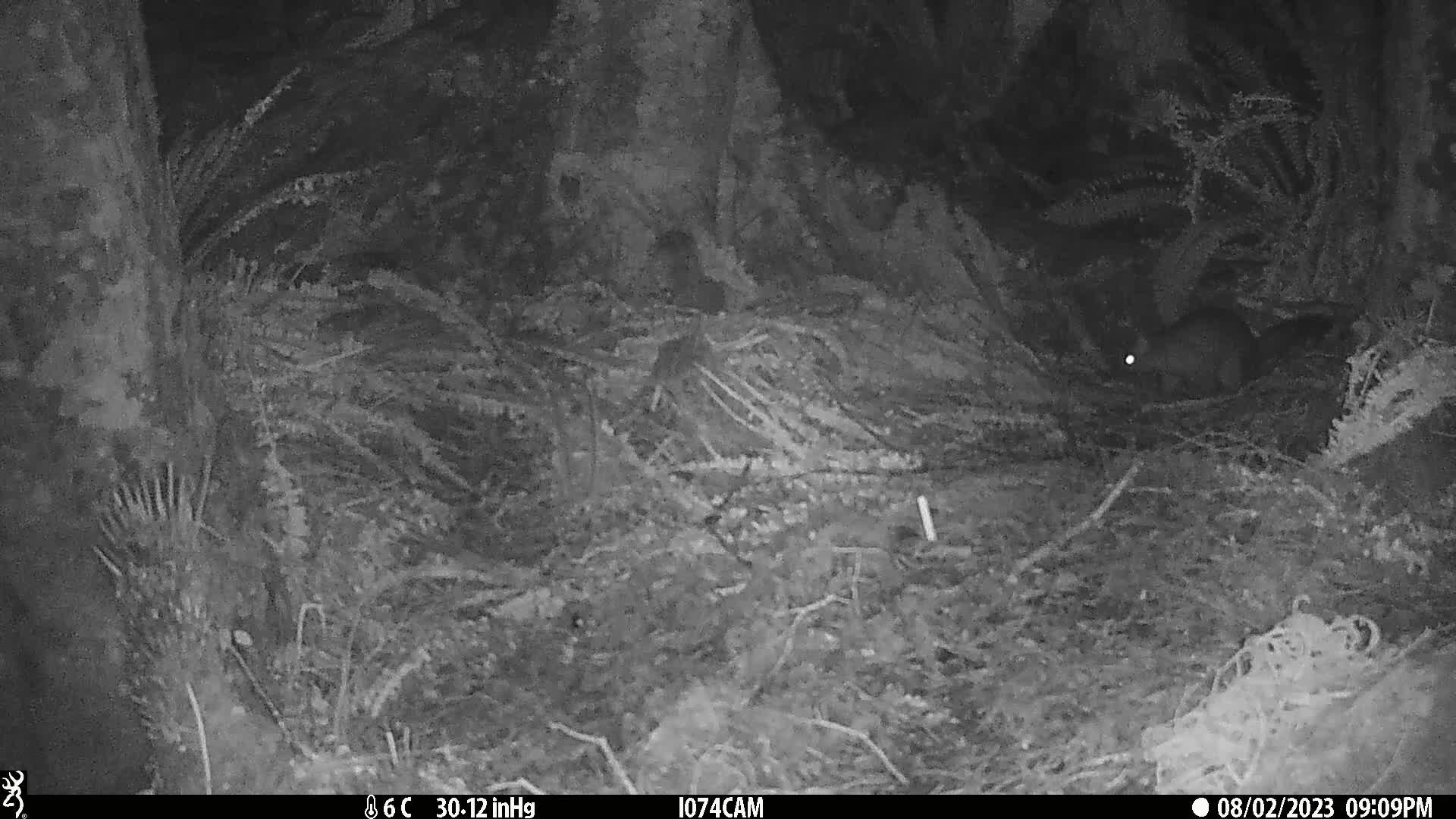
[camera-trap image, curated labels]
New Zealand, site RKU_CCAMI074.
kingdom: Animalia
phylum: Chordata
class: Mammalia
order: Diprotodontia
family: Phalangeridae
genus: Trichosurus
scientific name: Trichosurus vulpecula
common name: common brushtail possum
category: possum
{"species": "possum (common brushtail possum) (Trichosurus vulpecula)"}